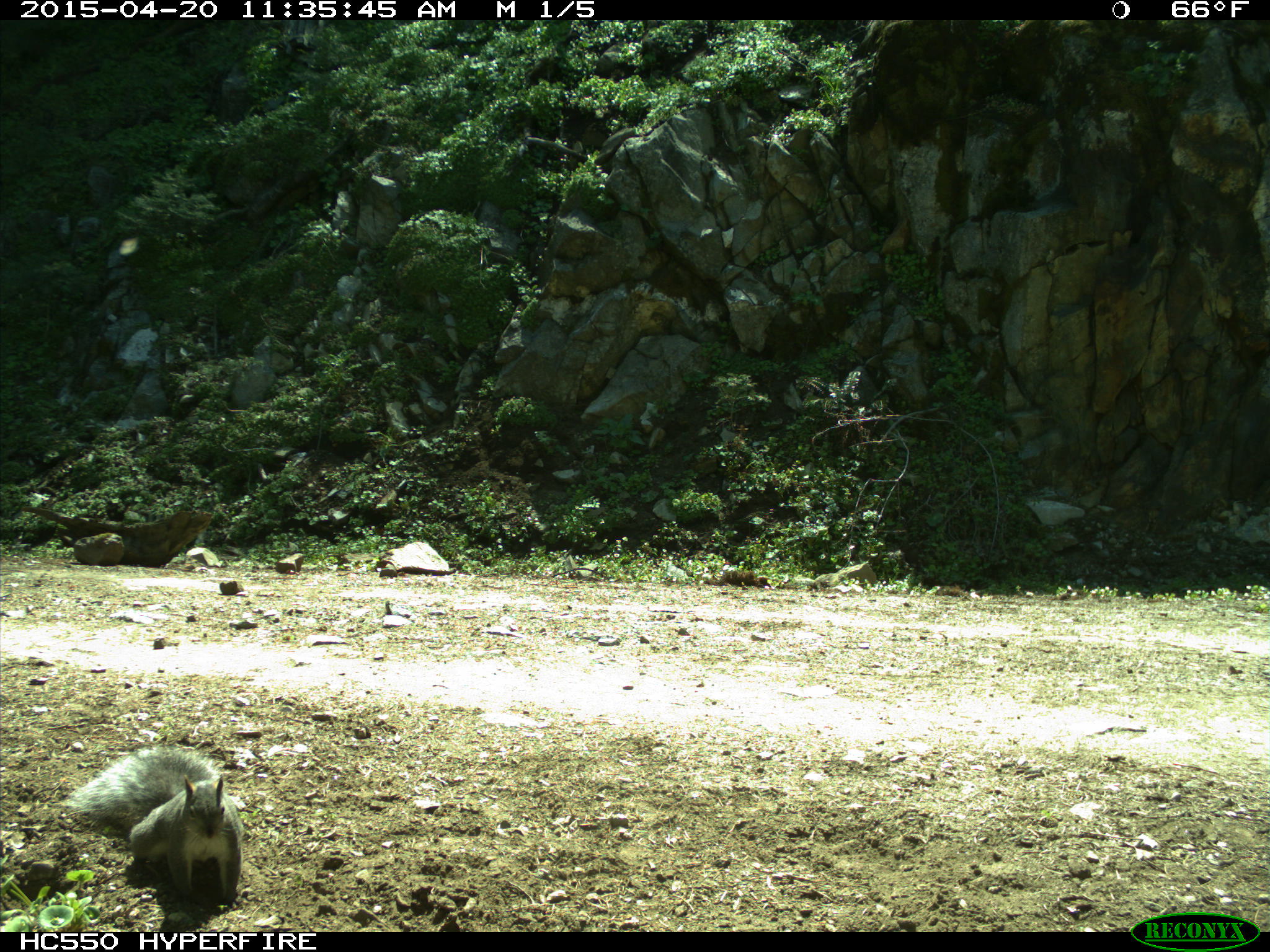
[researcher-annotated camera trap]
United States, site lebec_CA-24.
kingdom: Animalia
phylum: Chordata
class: Mammalia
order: Rodentia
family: Sciuridae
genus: Sciurus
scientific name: Sciurus carolinensis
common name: eastern gray squirrel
Sciurus carolinensis (eastern gray squirrel).